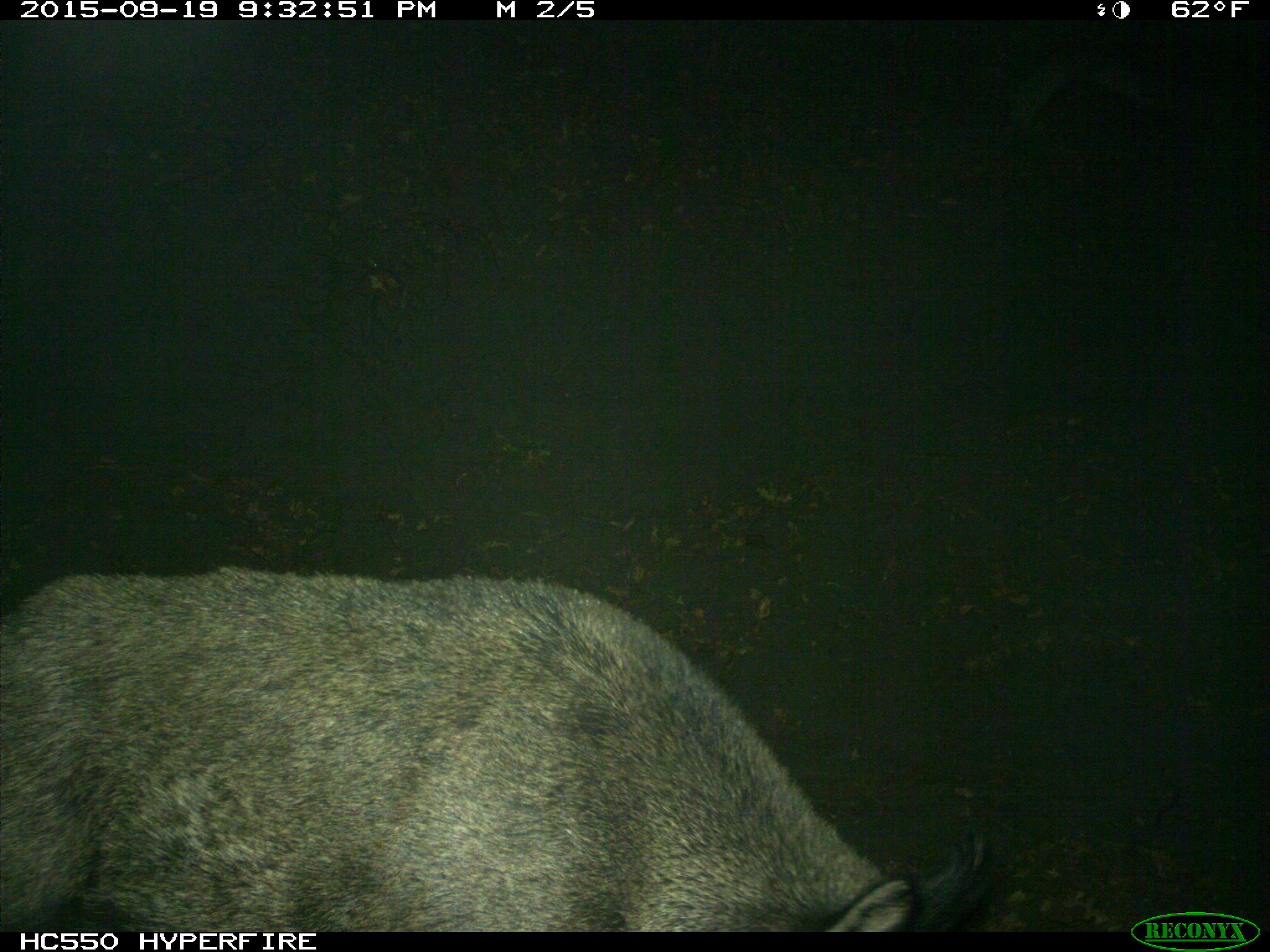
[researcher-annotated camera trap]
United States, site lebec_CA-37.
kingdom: Animalia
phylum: Chordata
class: Mammalia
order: Artiodactyla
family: Suidae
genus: Sus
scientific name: Sus scrofa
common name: wild boar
Sus scrofa (wild boar).